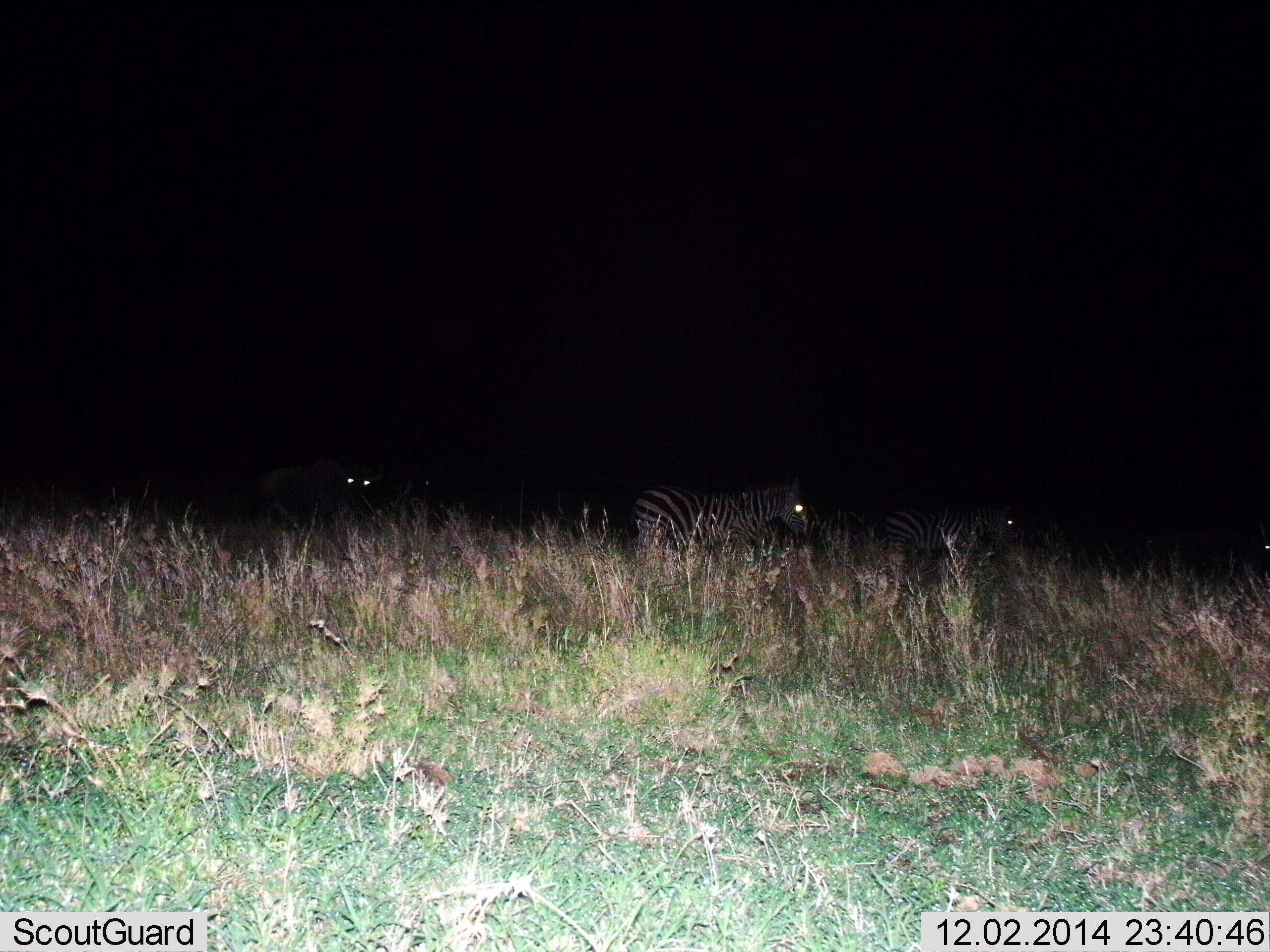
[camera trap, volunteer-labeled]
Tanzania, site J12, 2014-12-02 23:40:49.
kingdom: Animalia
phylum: Chordata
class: Mammalia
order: Perissodactyla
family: Equidae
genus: Equus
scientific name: Equus quagga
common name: plains zebra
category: zebra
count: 3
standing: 58%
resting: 0%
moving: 42%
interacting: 0%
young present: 0%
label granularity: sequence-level